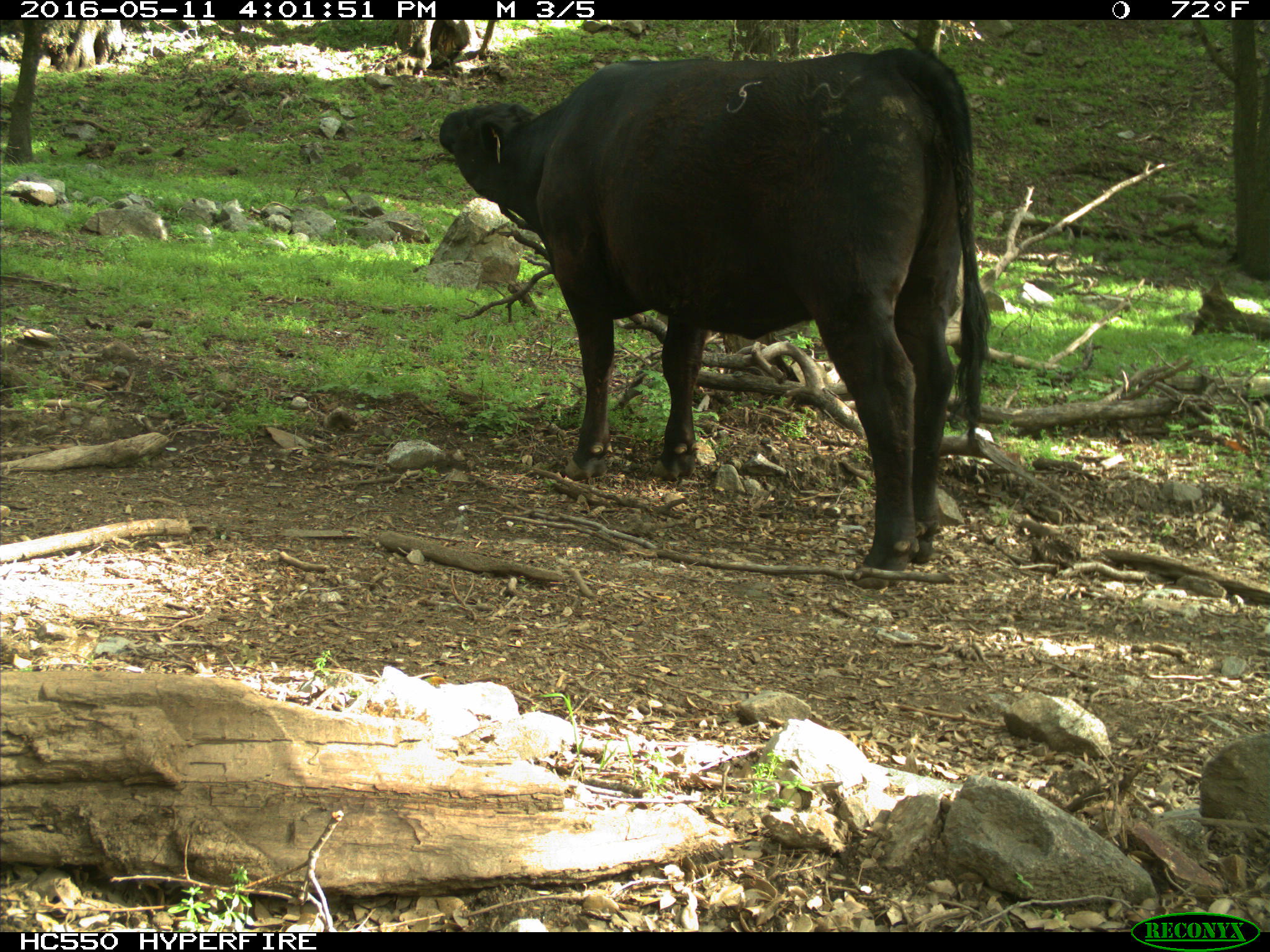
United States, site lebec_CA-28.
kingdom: Animalia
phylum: Chordata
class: Mammalia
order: Artiodactyla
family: Bovidae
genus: Bos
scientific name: Bos taurus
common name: domestic cow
Bos taurus (domestic cow).